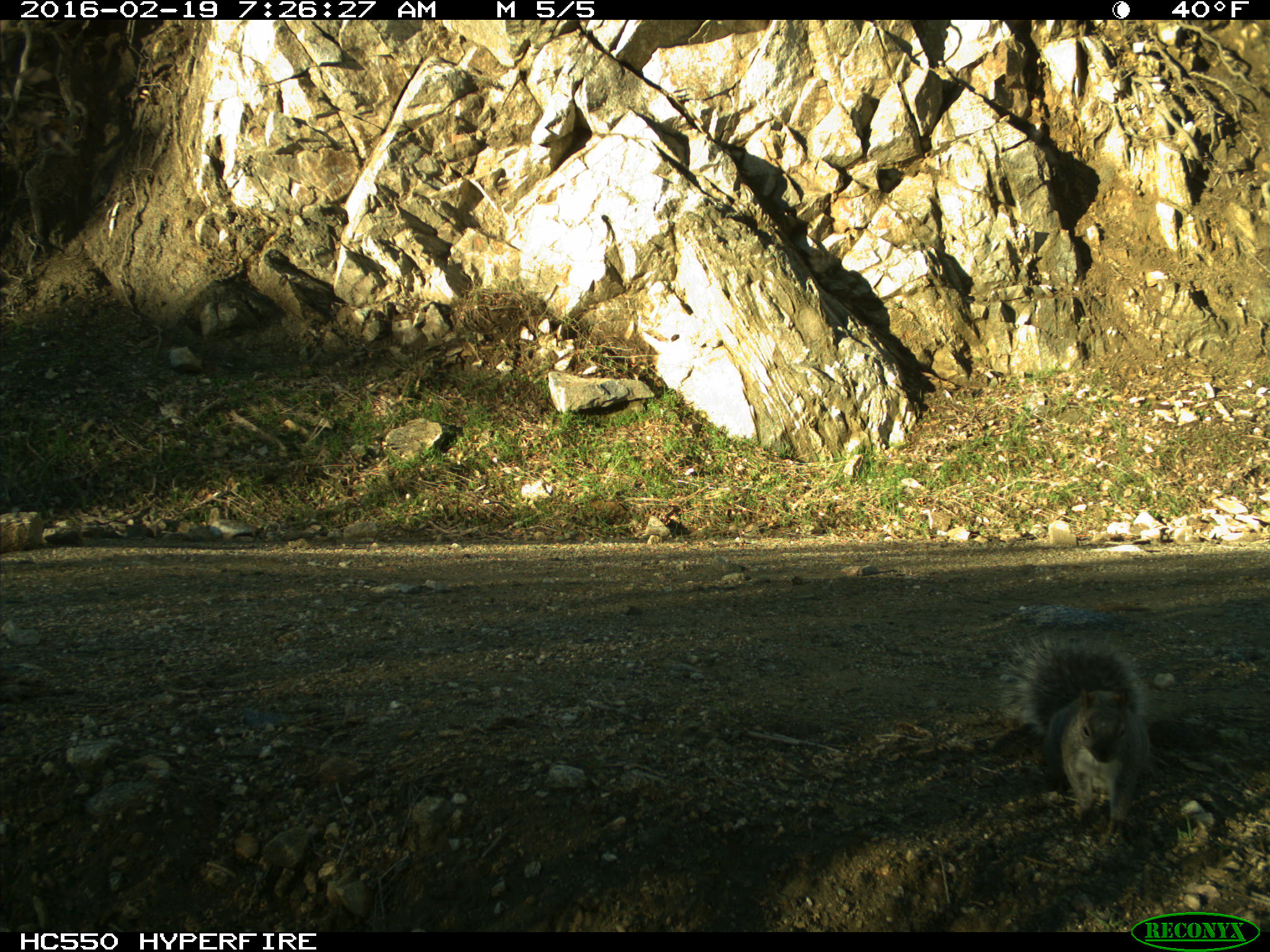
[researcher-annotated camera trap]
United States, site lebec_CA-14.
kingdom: Animalia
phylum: Chordata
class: Mammalia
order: Rodentia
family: Sciuridae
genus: Sciurus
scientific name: Sciurus carolinensis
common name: eastern gray squirrel